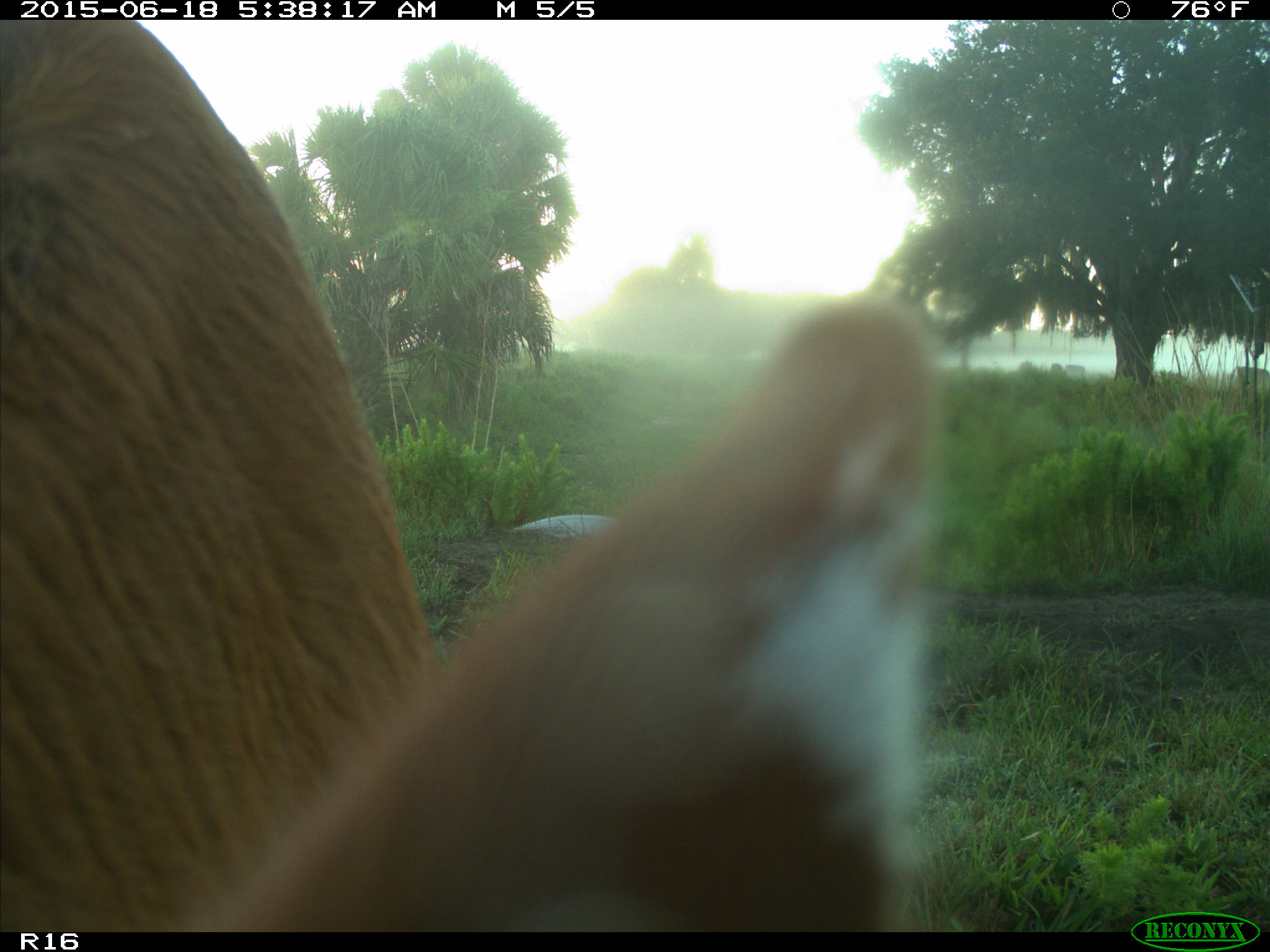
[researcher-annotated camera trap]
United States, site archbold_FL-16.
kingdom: Animalia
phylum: Chordata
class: Mammalia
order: Artiodactyla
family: Bovidae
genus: Bos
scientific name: Bos taurus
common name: domestic cow